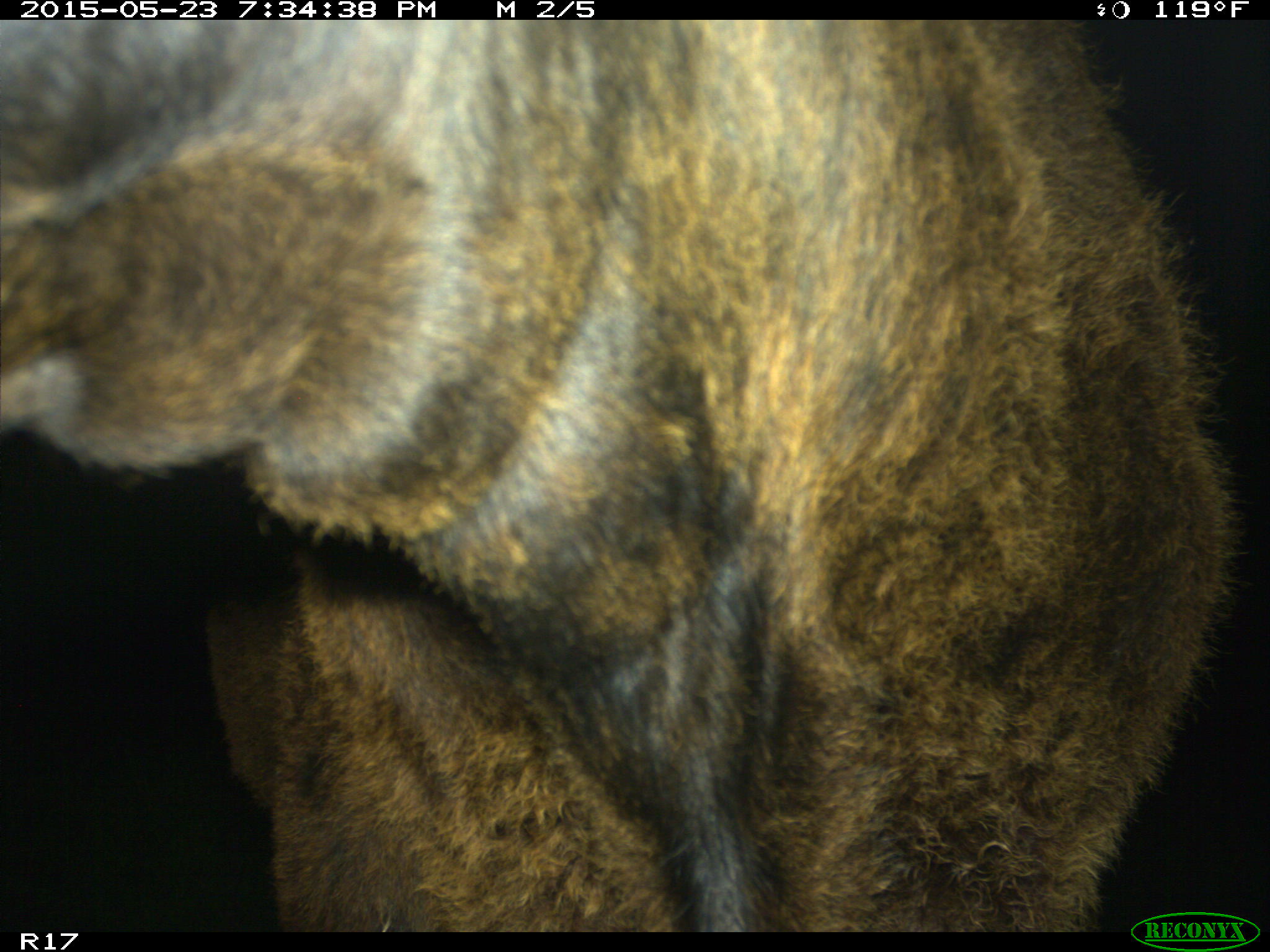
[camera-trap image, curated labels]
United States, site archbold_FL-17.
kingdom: Animalia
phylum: Chordata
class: Mammalia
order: Artiodactyla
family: Bovidae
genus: Bos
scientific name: Bos taurus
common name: domestic cow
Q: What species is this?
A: Bos taurus (domestic cow).